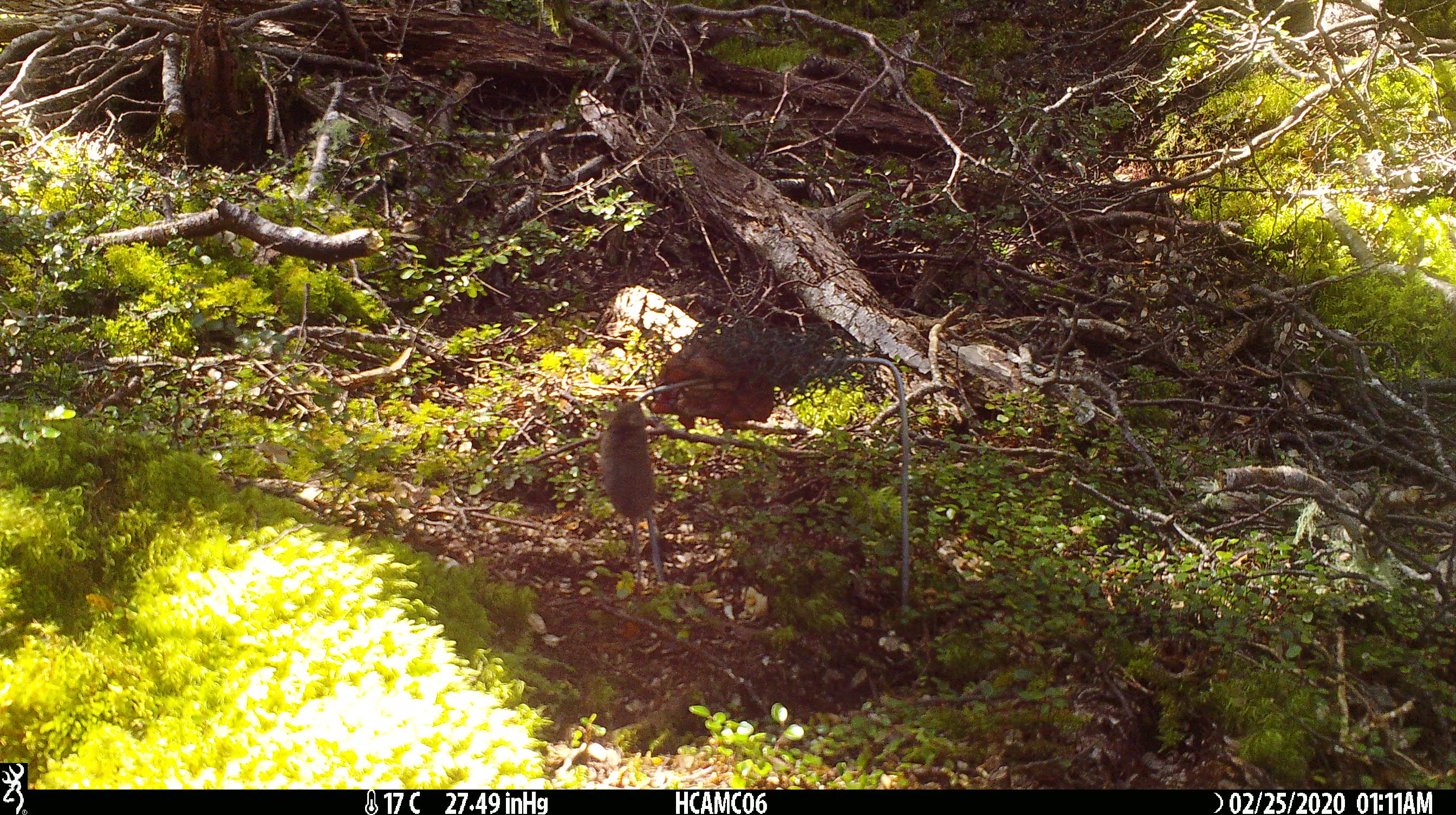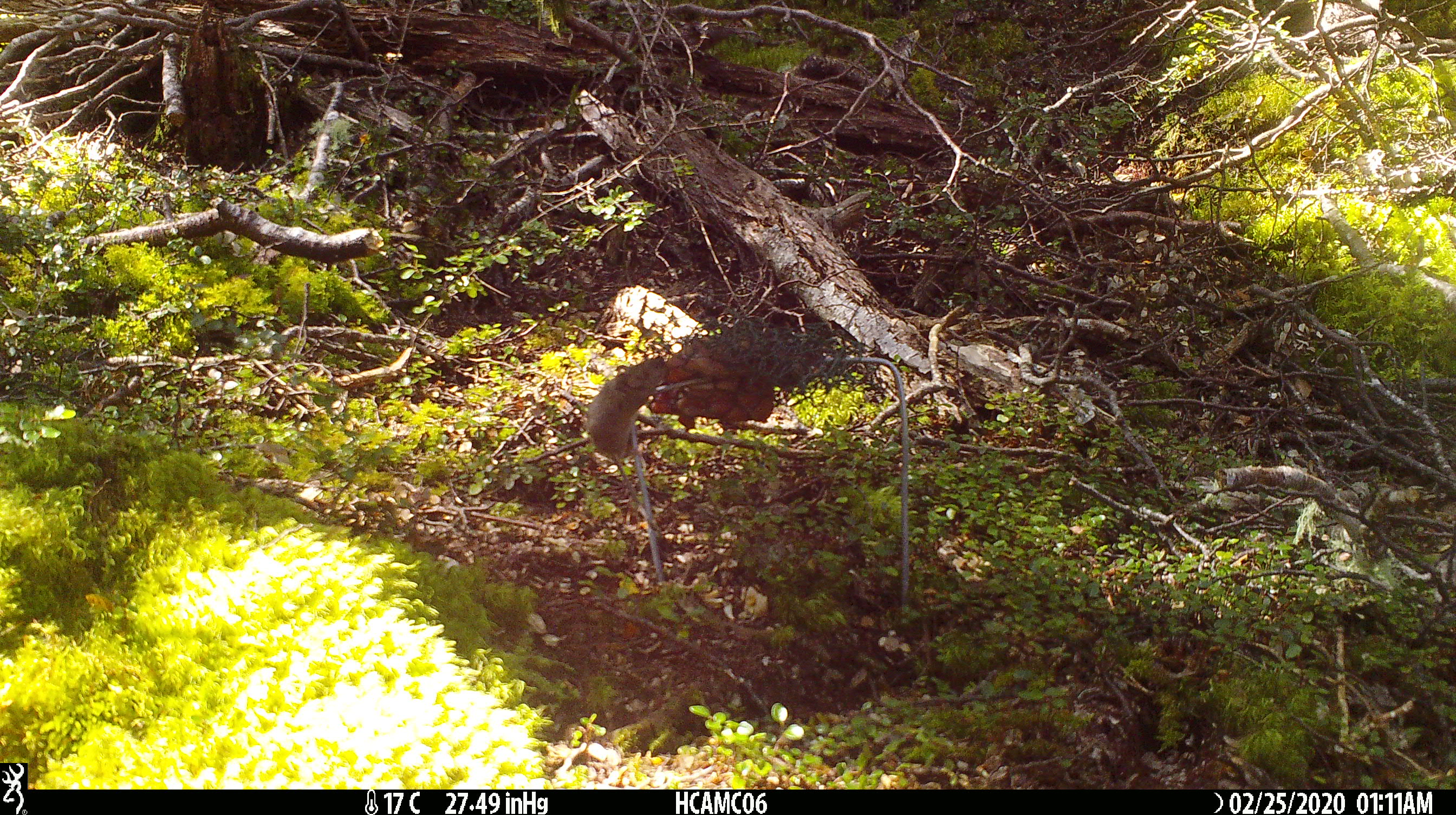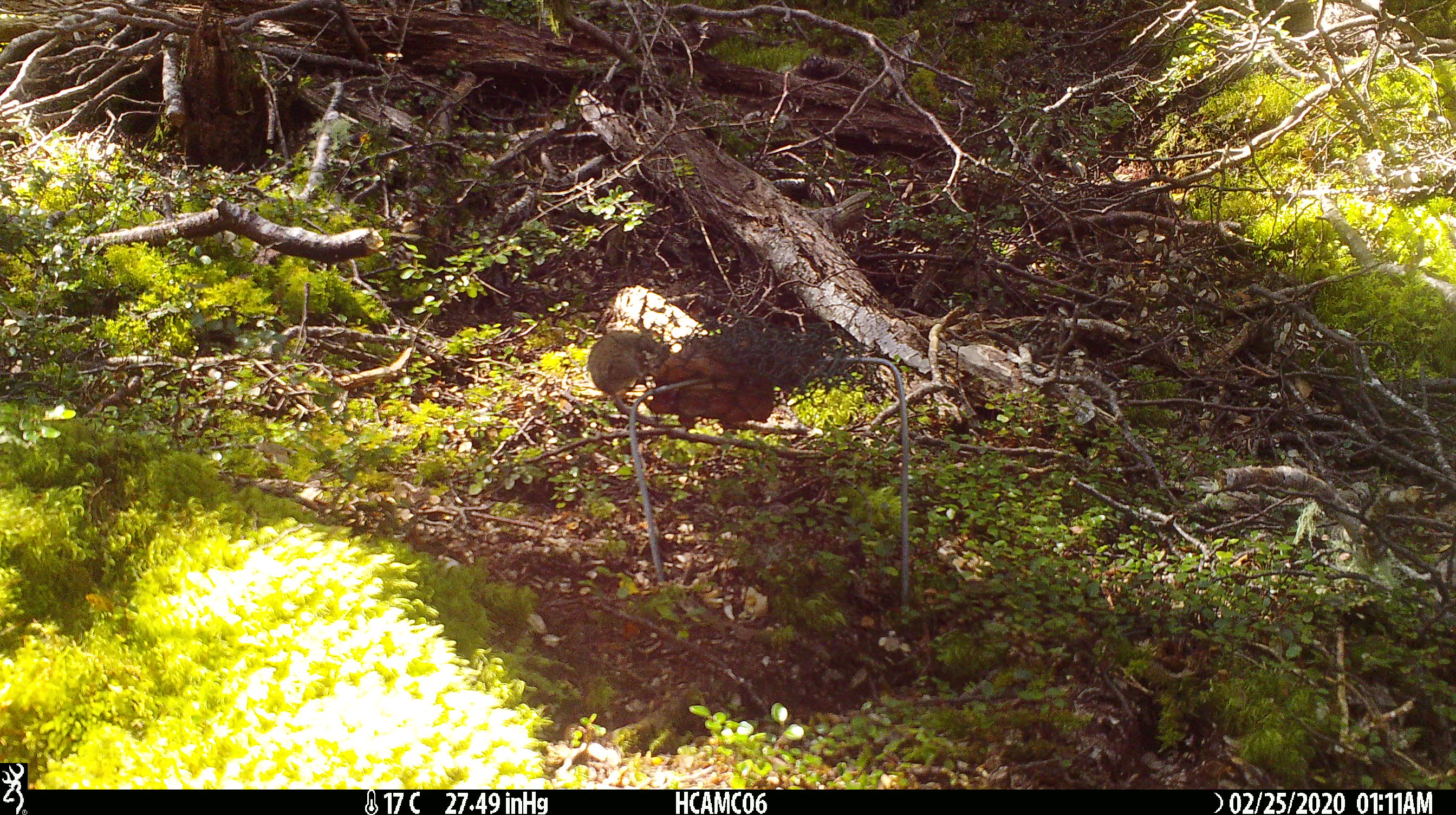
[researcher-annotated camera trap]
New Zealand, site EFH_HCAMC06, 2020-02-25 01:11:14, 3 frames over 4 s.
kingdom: Animalia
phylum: Chordata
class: Mammalia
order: Rodentia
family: Muridae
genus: Mus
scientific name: Mus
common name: mouse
Mouse (Mus).